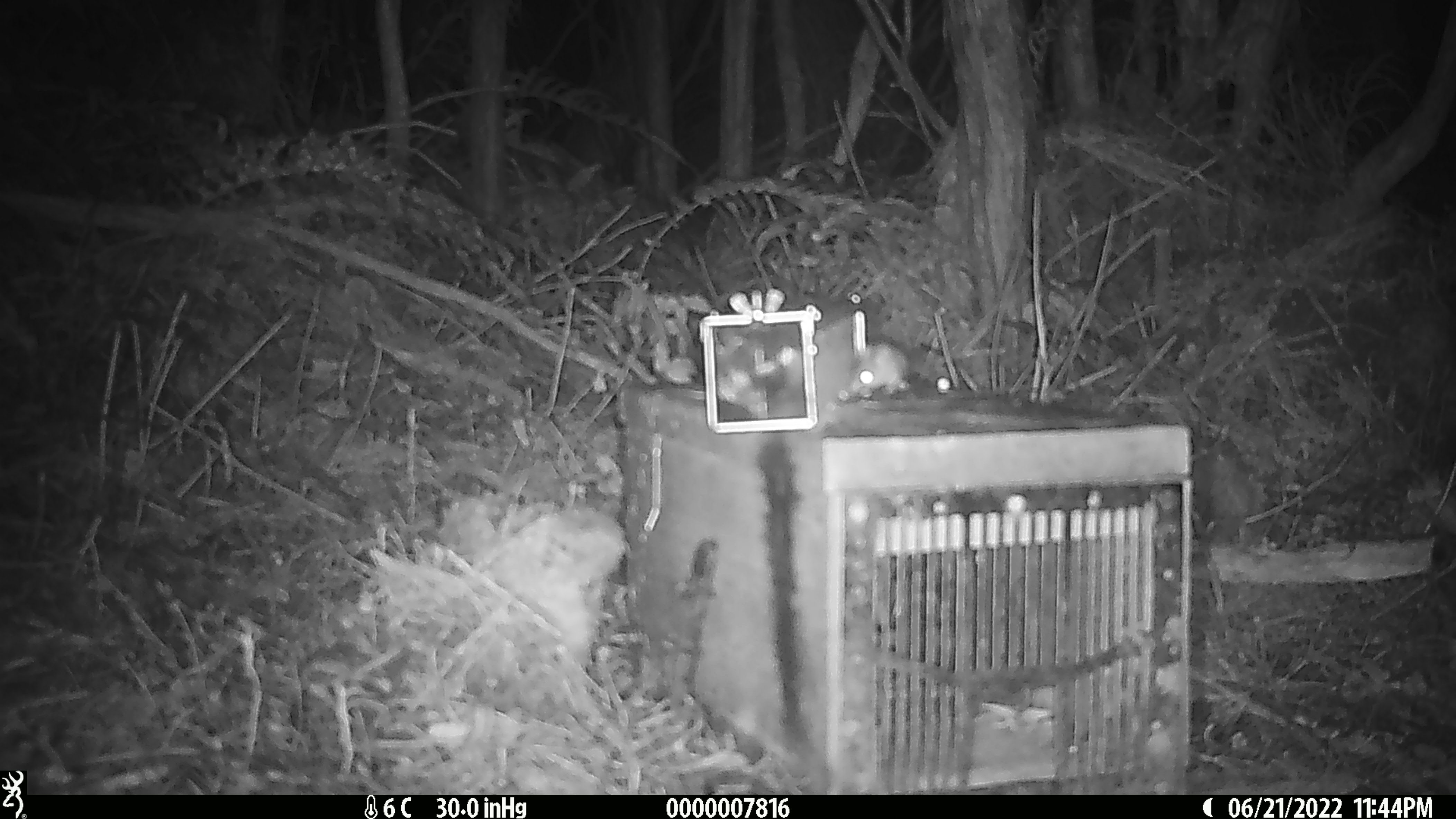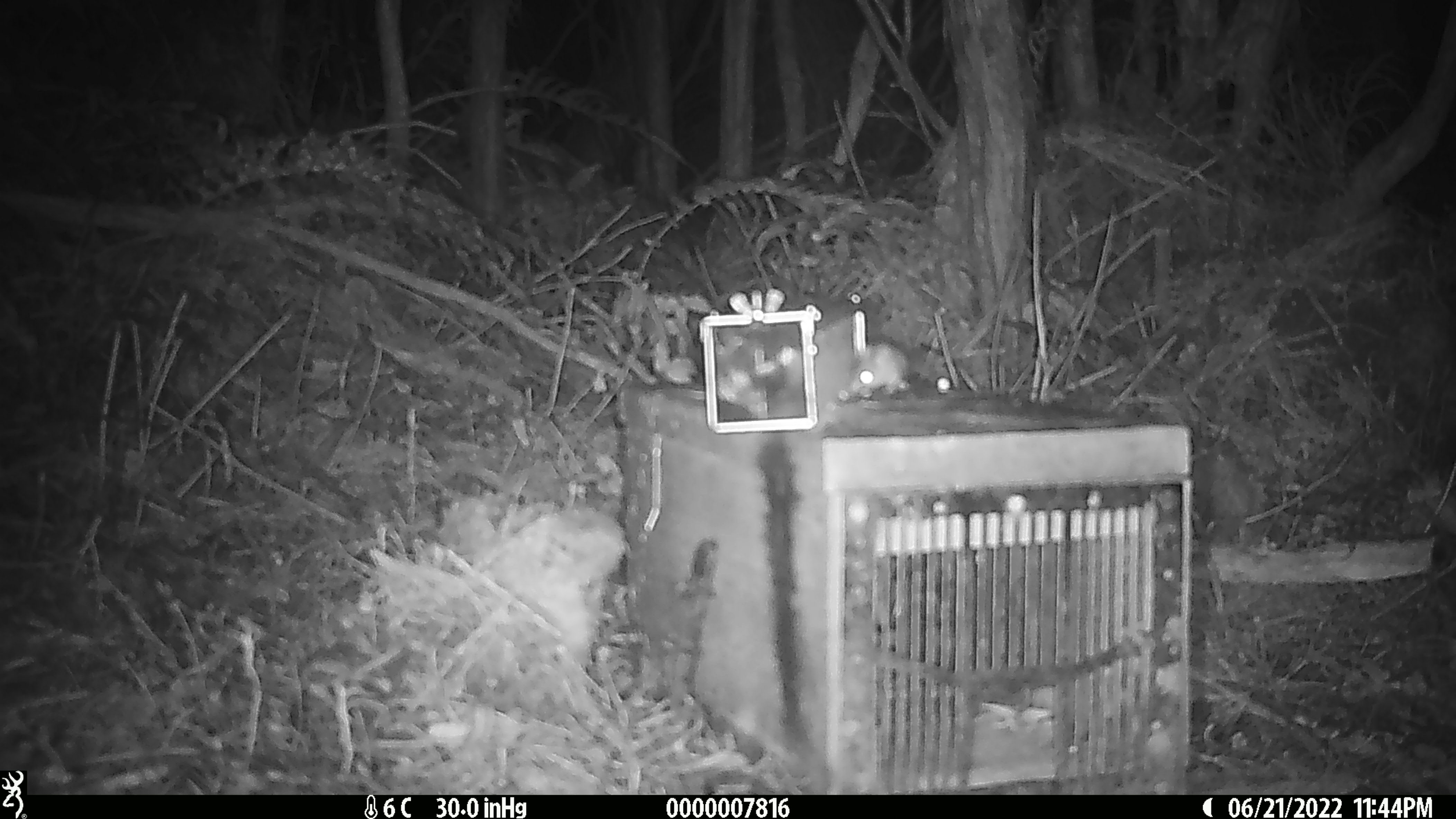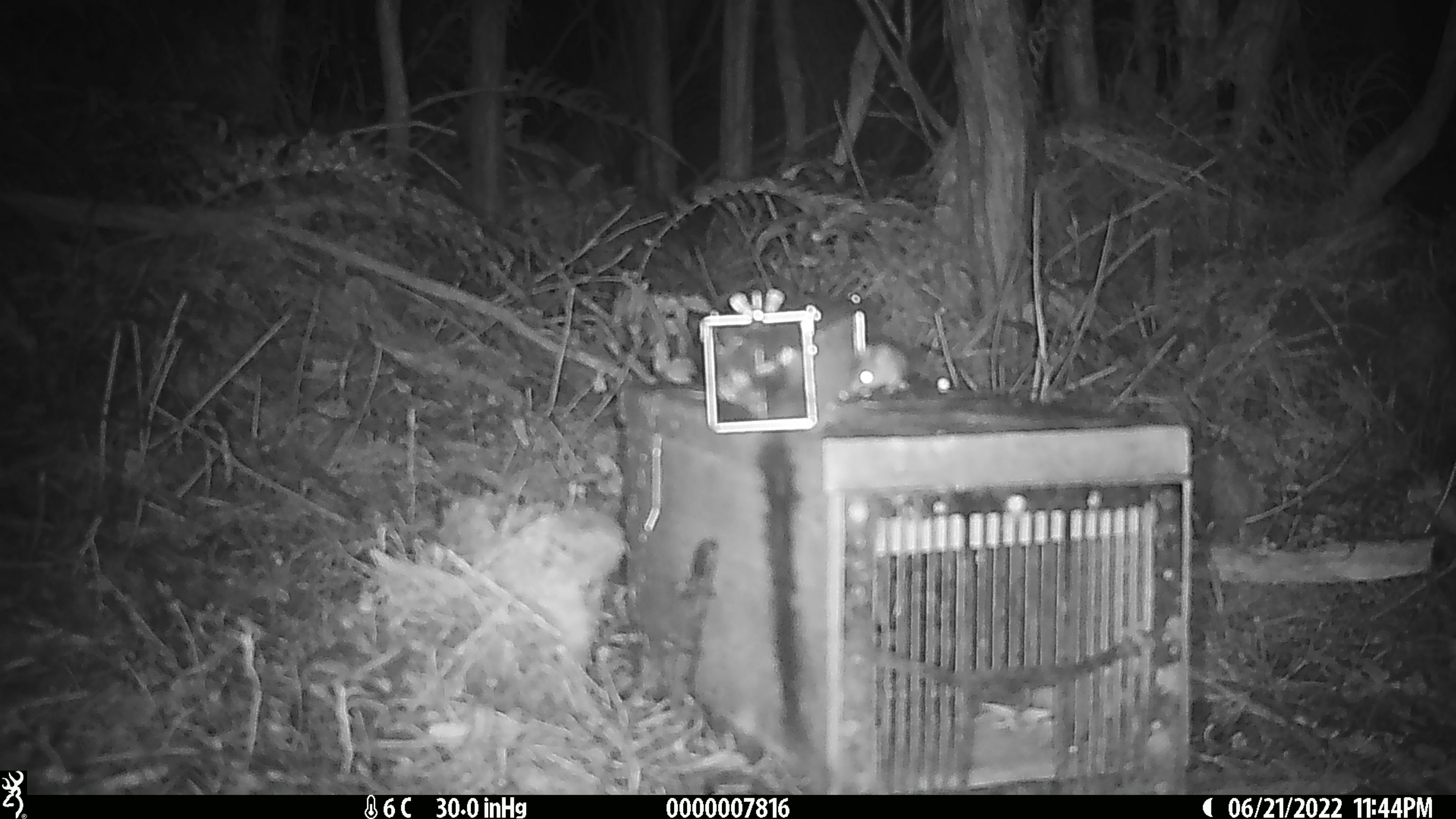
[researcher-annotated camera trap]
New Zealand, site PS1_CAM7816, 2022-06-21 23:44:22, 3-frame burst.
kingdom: Animalia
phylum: Chordata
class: Mammalia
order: Rodentia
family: Muridae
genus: Mus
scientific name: Mus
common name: mouse